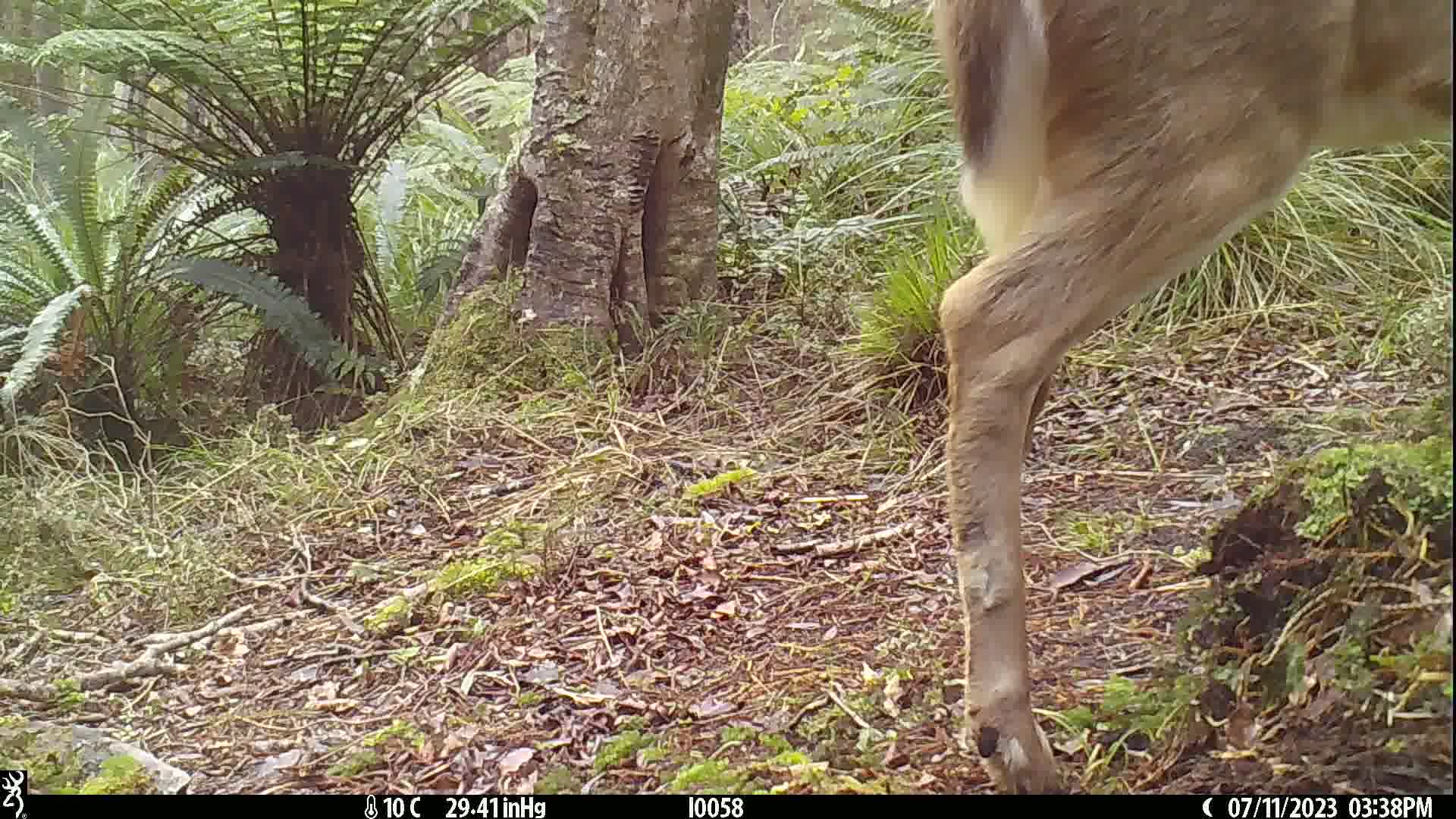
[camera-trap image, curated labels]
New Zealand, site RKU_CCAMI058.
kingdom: Animalia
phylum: Chordata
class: Mammalia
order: Artiodactyla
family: Cervidae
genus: Odocoileus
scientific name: Odocoileus virginianus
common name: white-tailed deer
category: white tailed deer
White tailed deer (white-tailed deer) (Odocoileus virginianus).